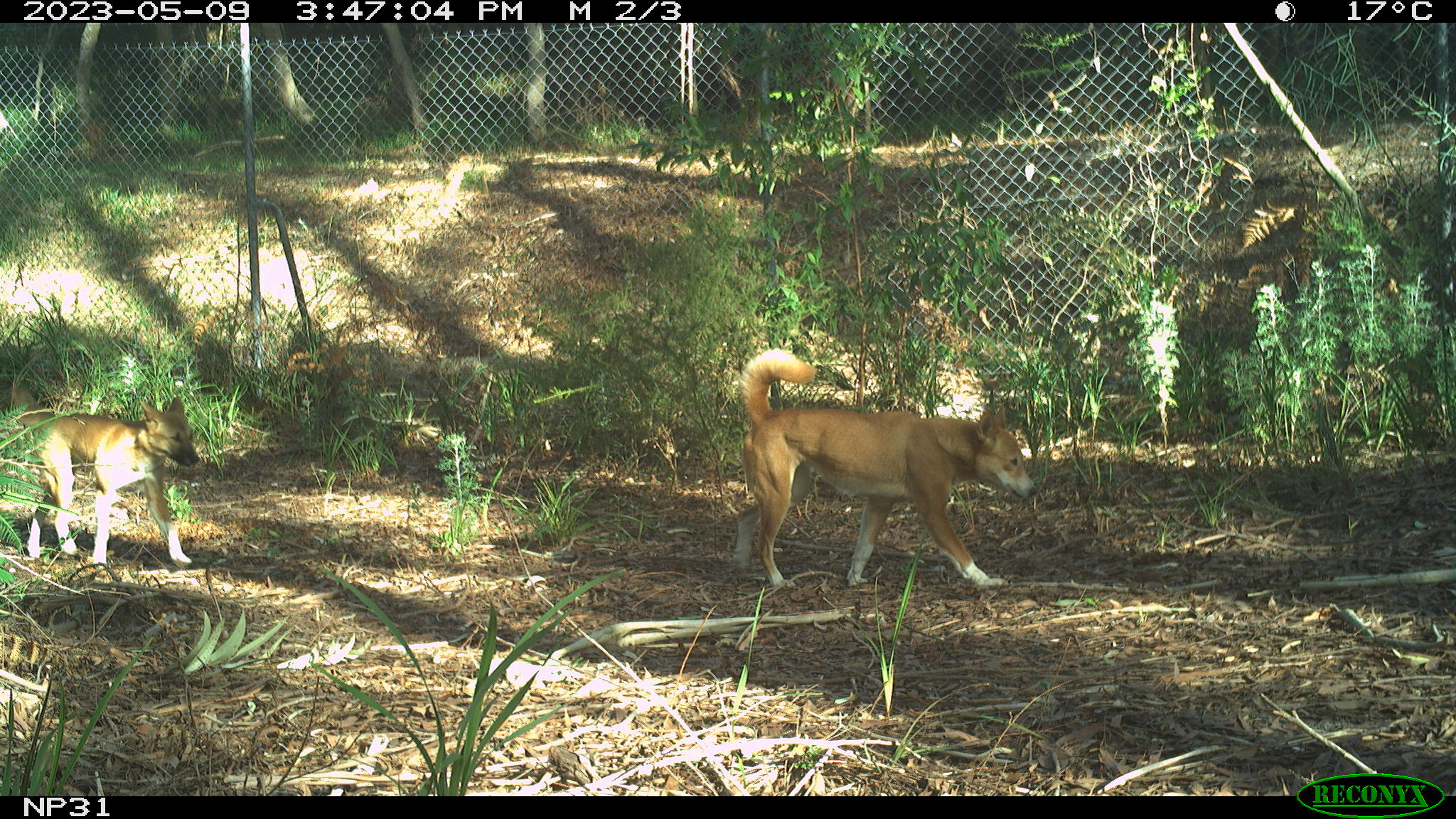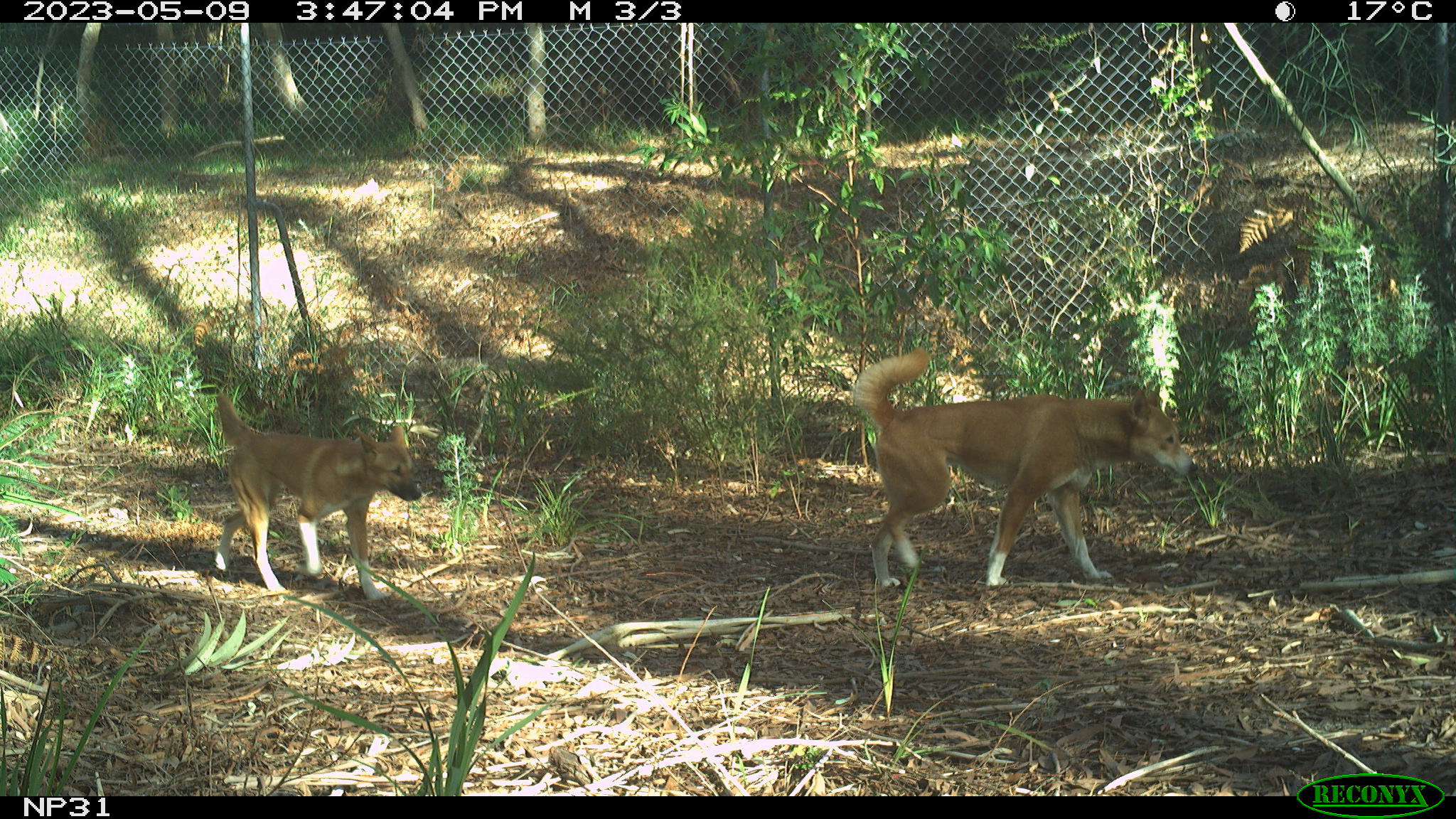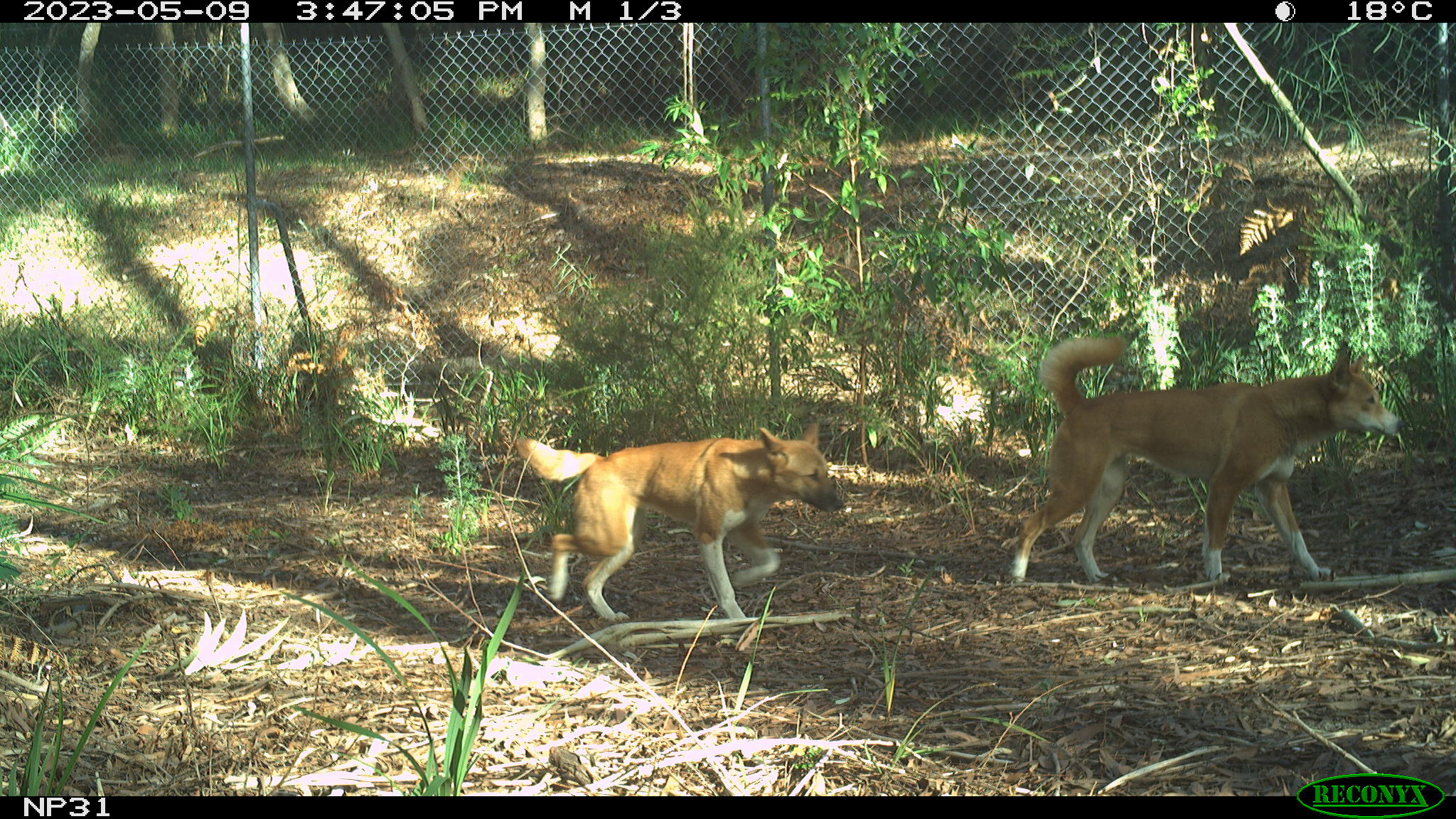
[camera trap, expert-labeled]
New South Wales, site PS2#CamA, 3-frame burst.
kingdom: Animalia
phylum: Chordata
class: Mammalia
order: Carnivora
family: Canidae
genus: Canis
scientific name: Canis familiaris dingo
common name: dingo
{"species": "dingo (Canis familiaris dingo)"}